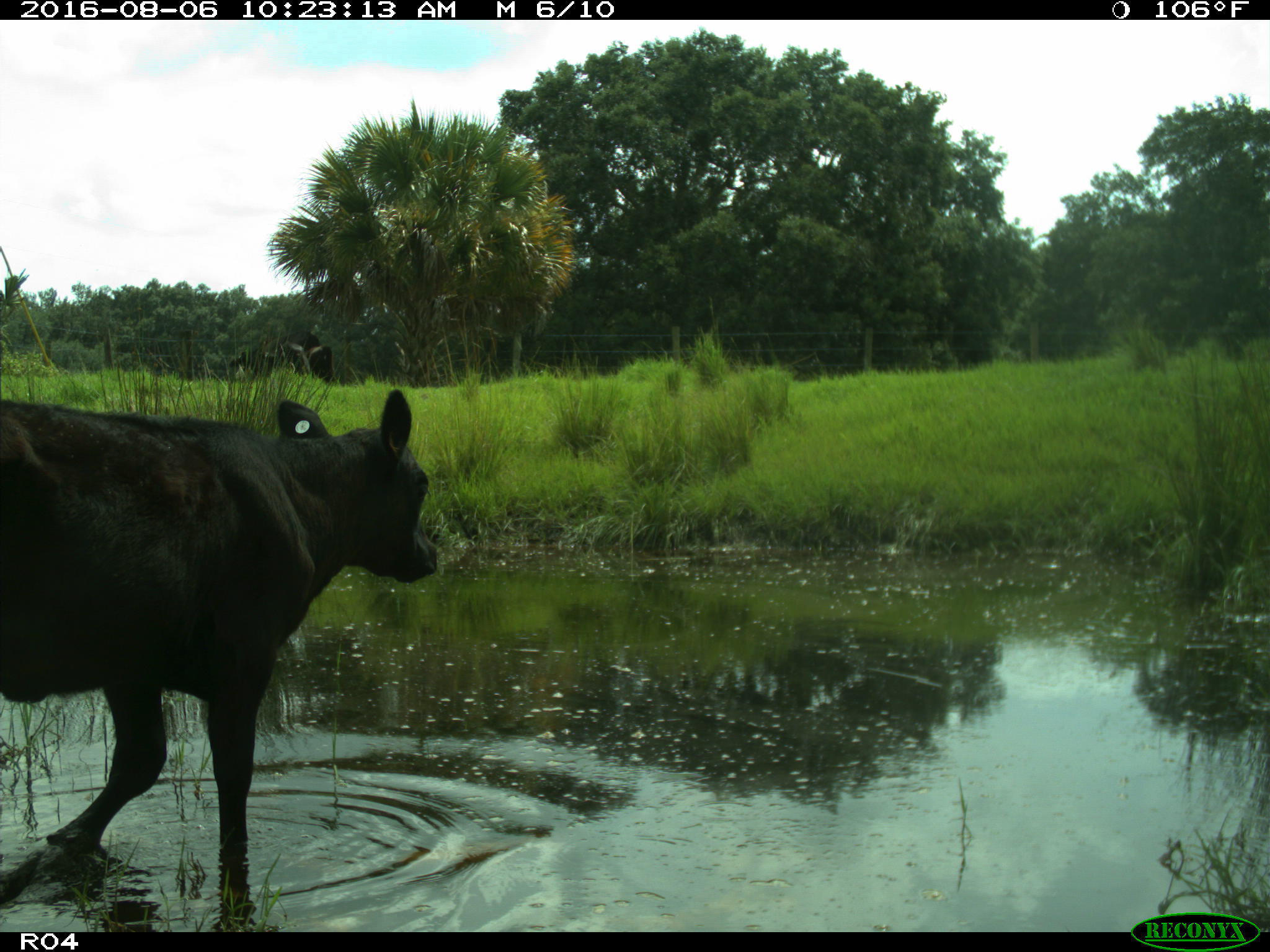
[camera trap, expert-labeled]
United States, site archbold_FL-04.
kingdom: Animalia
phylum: Chordata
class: Mammalia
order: Artiodactyla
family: Bovidae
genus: Bos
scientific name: Bos taurus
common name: domestic cow